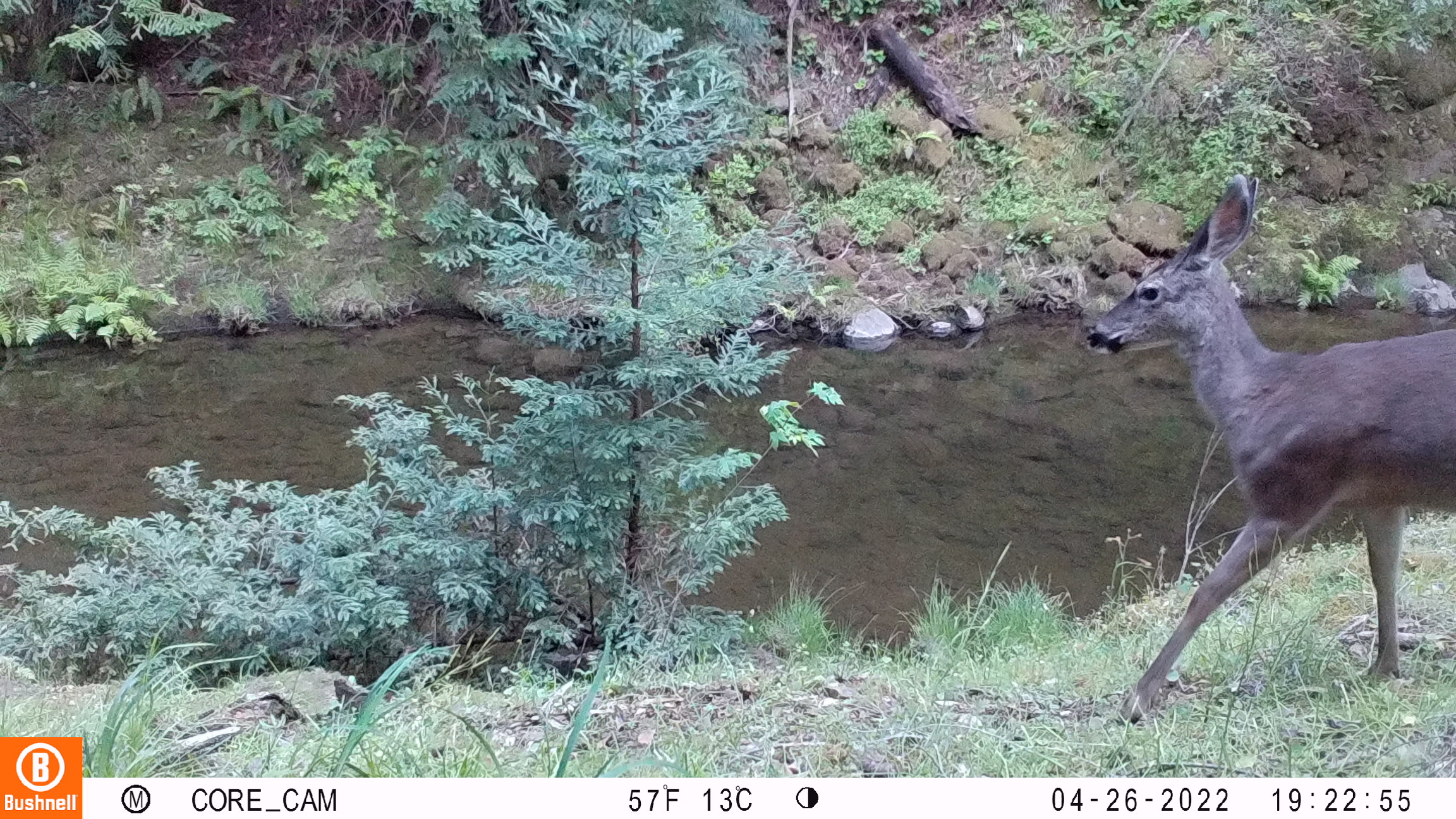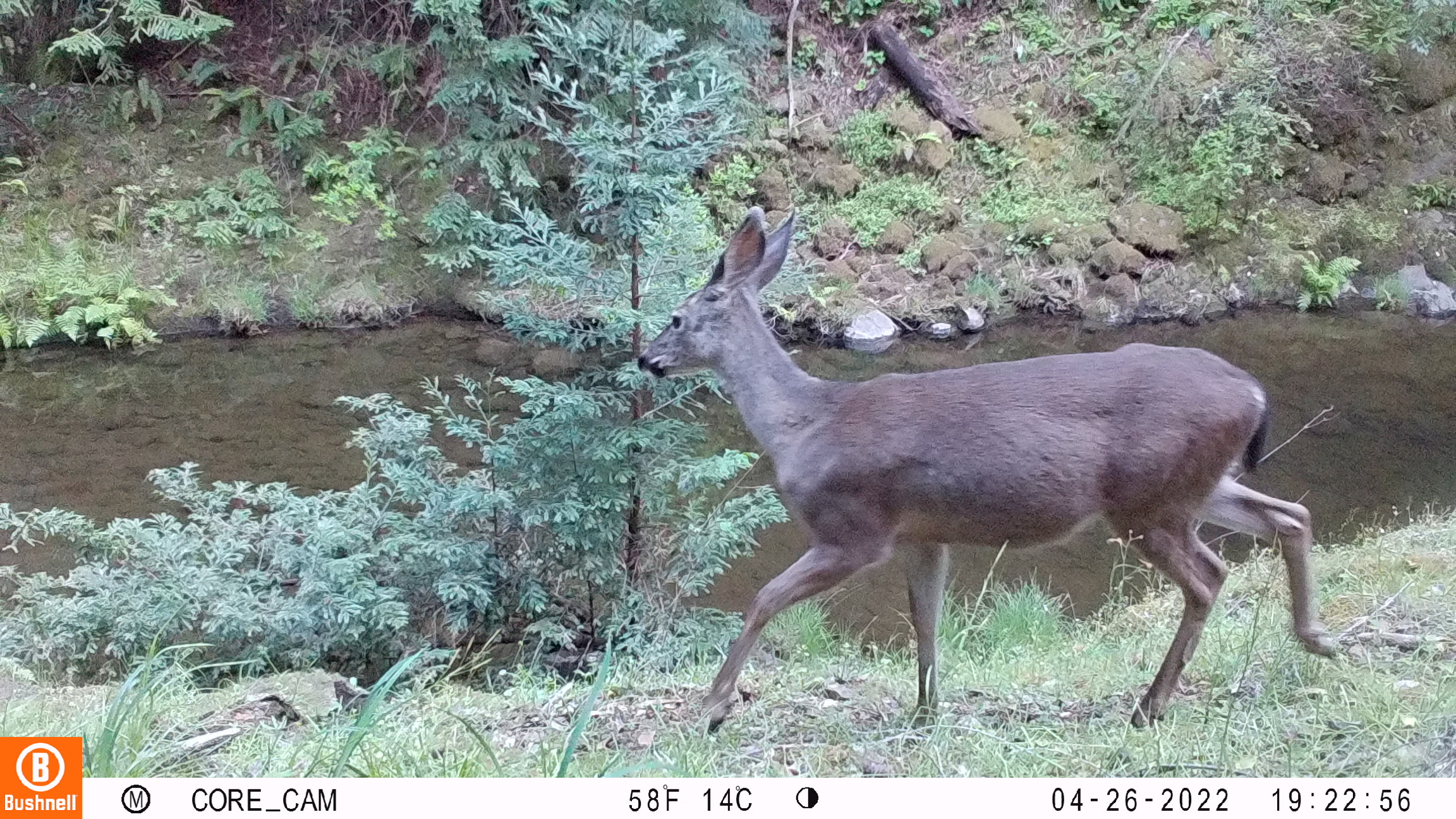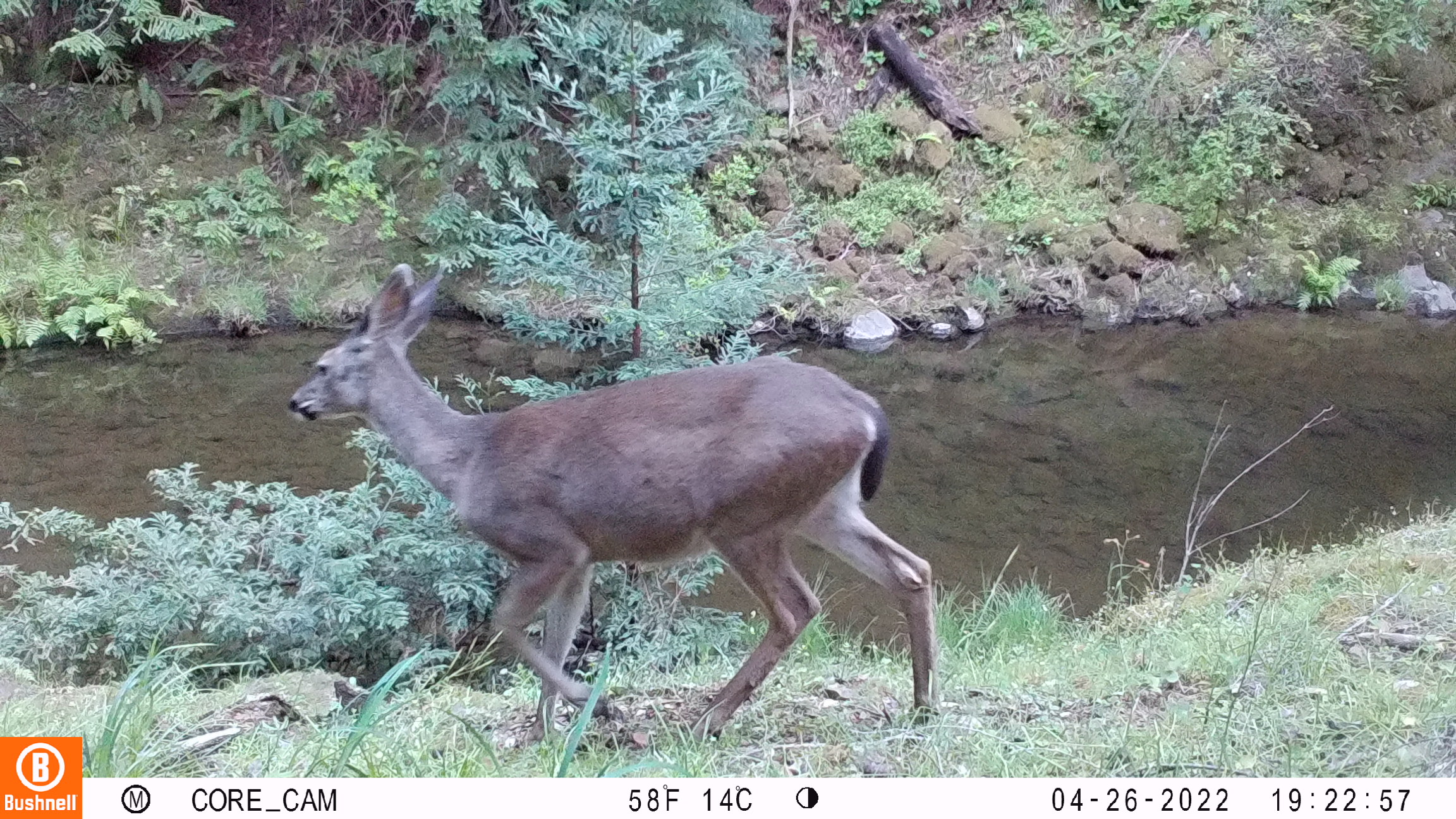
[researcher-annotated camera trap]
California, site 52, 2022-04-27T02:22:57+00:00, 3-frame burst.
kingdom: Animalia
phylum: Chordata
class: Mammalia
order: Artiodactyla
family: Cervidae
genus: Odocoileus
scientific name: Odocoileus hemionus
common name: mule deer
Mule deer (Odocoileus hemionus).